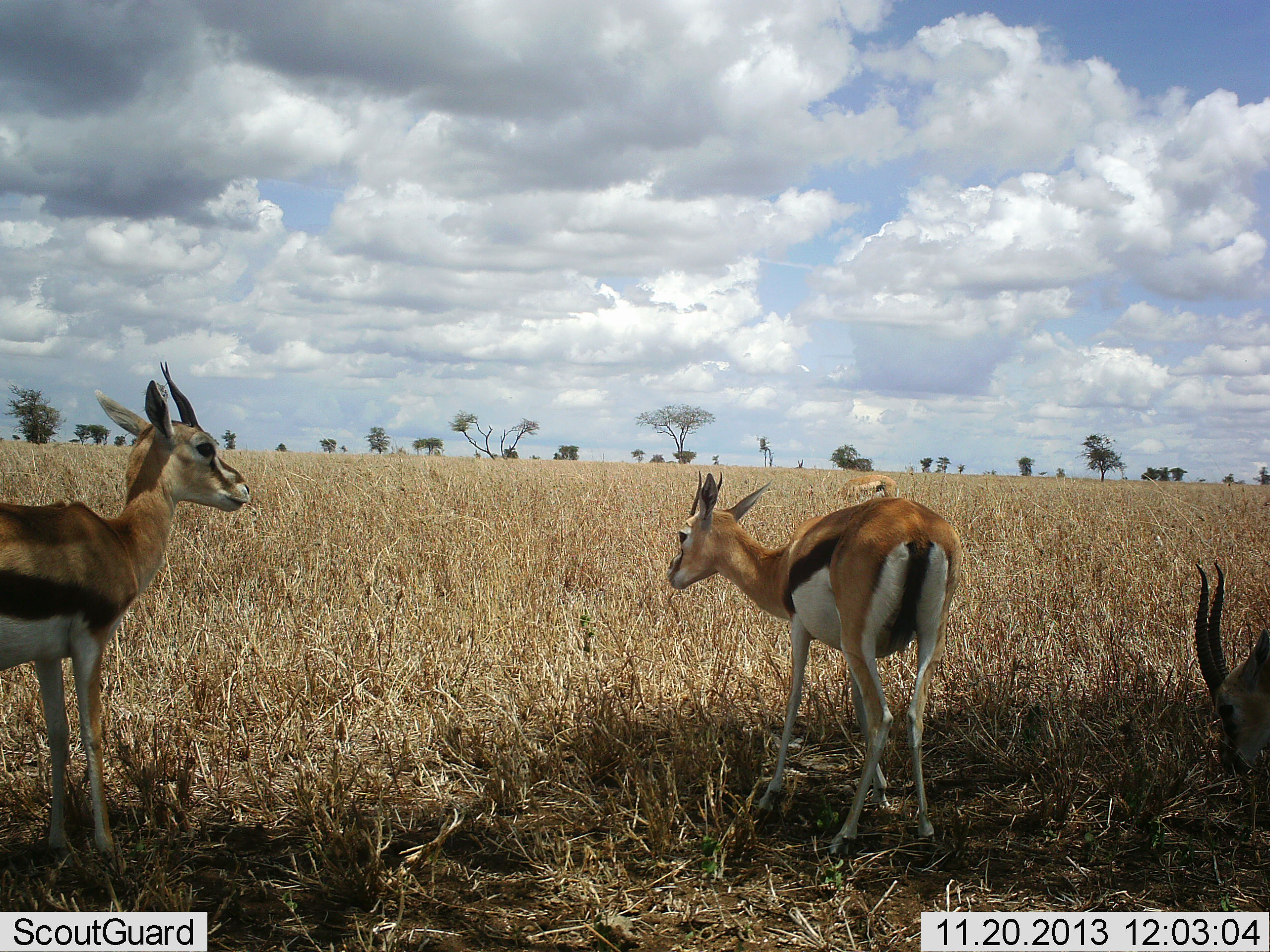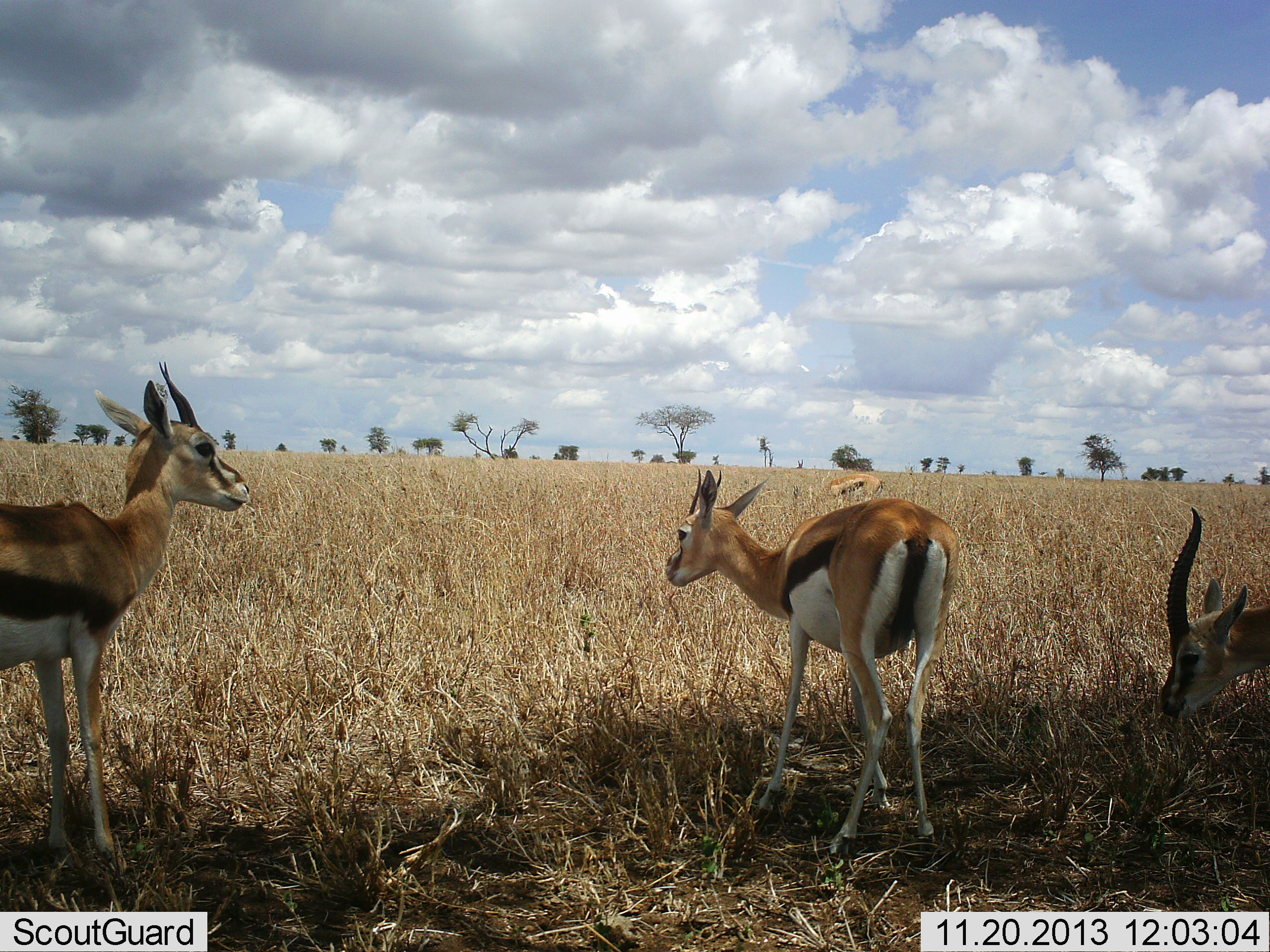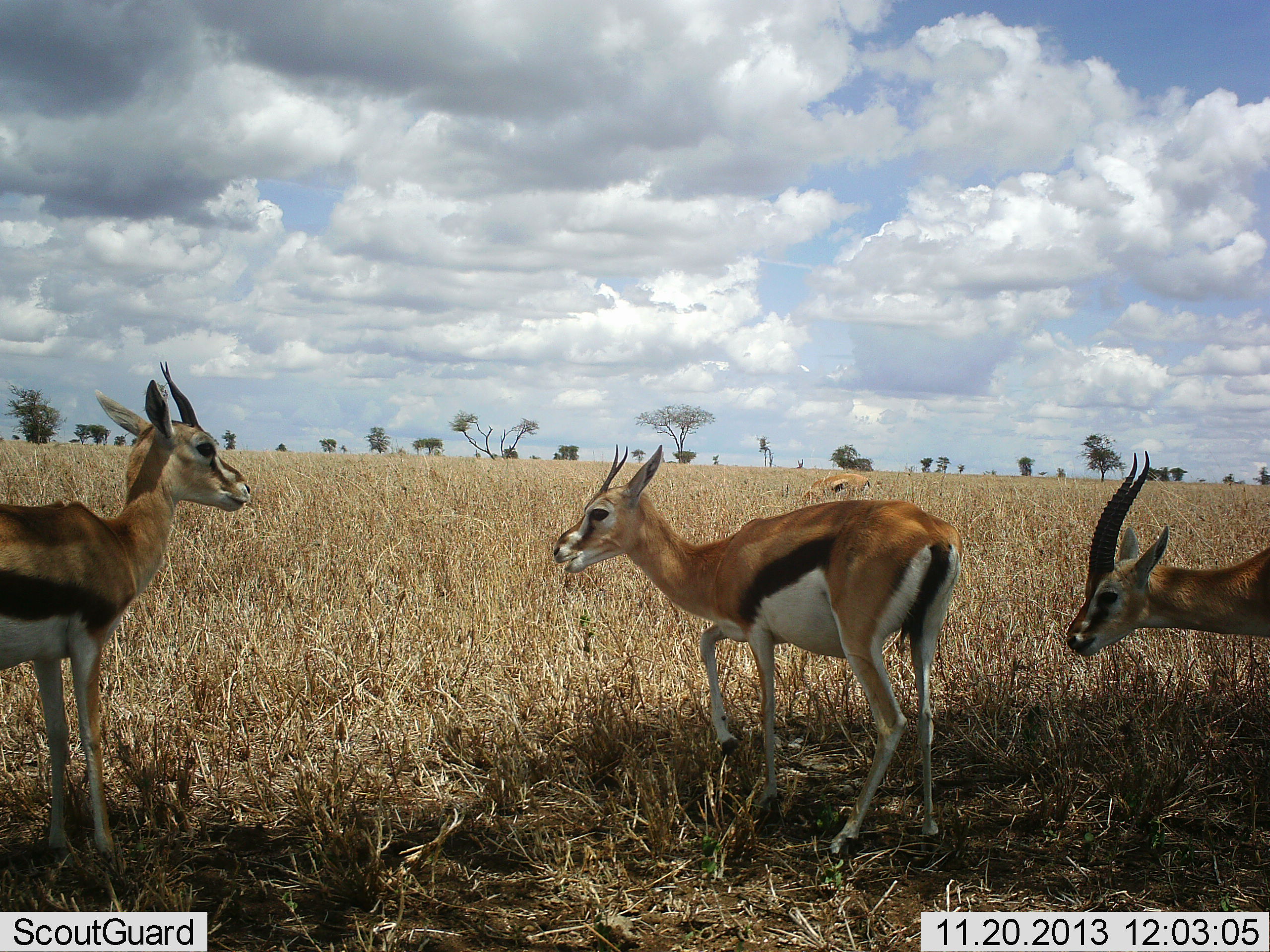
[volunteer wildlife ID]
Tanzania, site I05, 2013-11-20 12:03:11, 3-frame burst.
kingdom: Animalia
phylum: Chordata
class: Mammalia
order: Artiodactyla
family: Bovidae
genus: Eudorcas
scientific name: Eudorcas thomsonii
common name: thomson's gazelle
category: gazellethomsons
Gazellethomsons (thomson's gazelle) (Eudorcas thomsonii), count 4. Behavior (volunteer vote fractions): standing 100%, resting 0%, moving 20%, interacting 0%. Young present (vote fraction): 0%. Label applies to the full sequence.